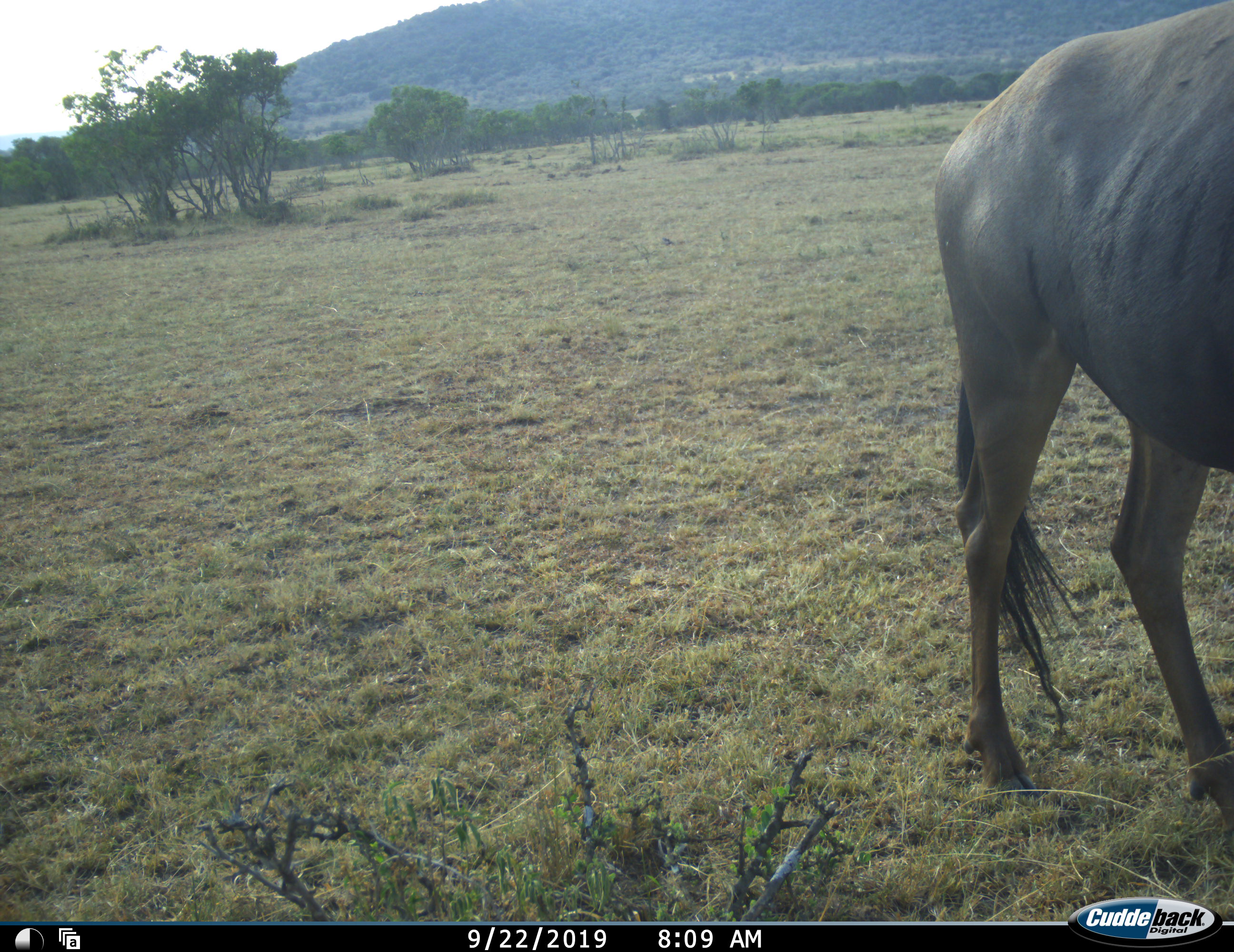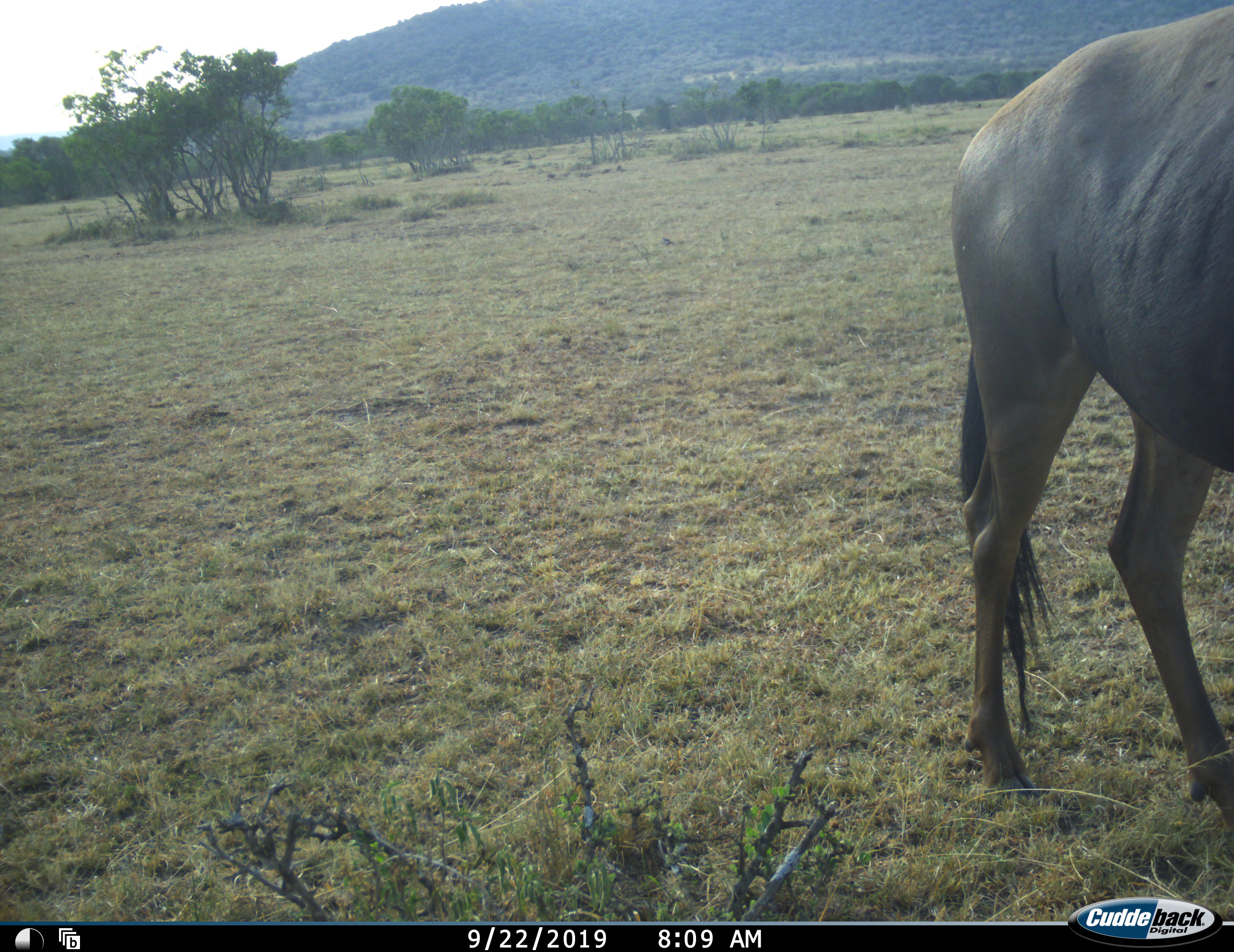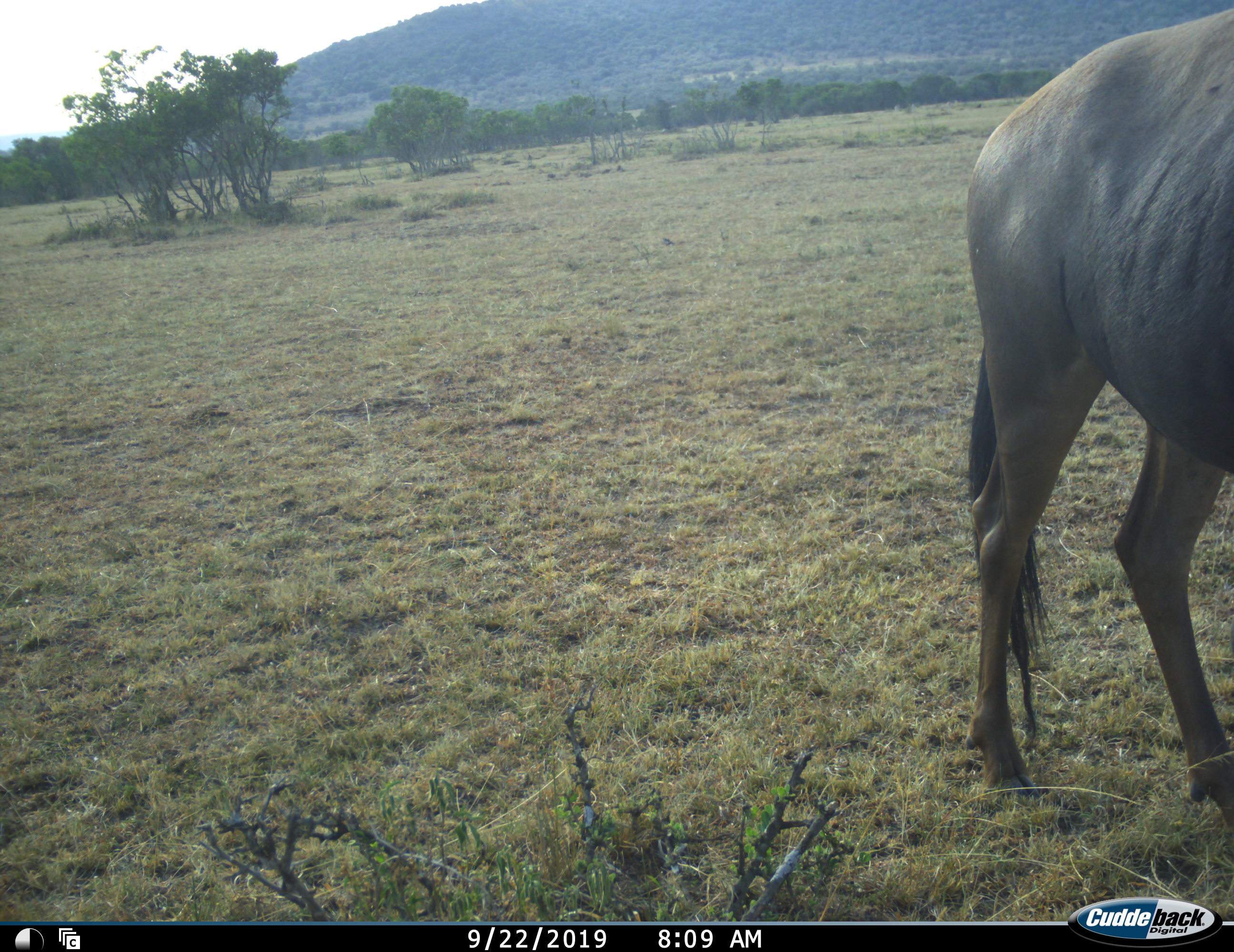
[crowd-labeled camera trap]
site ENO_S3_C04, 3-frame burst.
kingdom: Animalia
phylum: Chordata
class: Mammalia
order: Artiodactyla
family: Bovidae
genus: Connochaetes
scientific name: Connochaetes taurinus taurinus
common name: blue wildebeest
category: wildebeestblue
Wildebeestblue (blue wildebeest) (Connochaetes taurinus taurinus), count 1. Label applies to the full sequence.